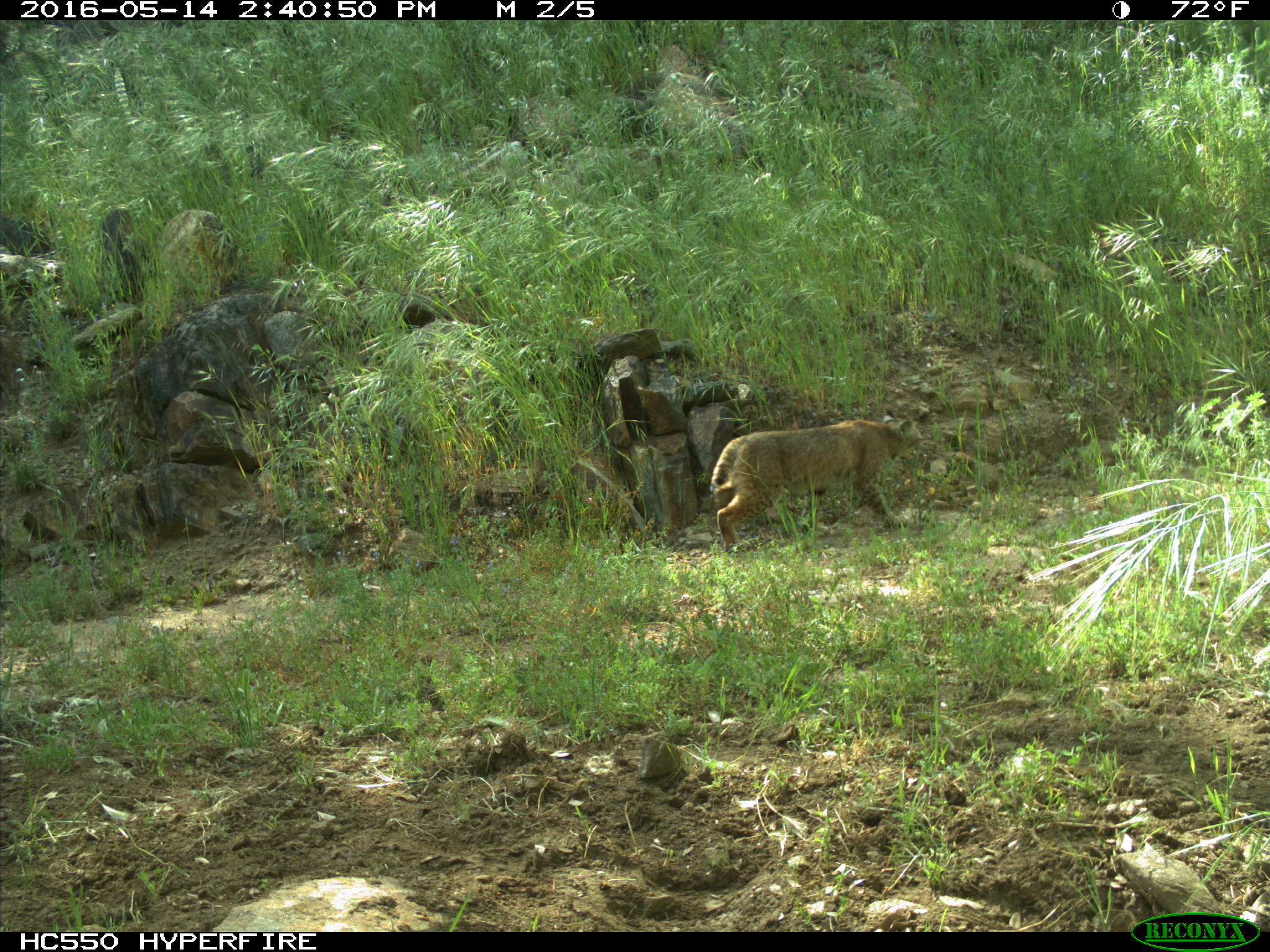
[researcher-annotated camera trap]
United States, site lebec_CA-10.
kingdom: Animalia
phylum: Chordata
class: Mammalia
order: Carnivora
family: Felidae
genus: Lynx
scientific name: Lynx rufus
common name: bobcat